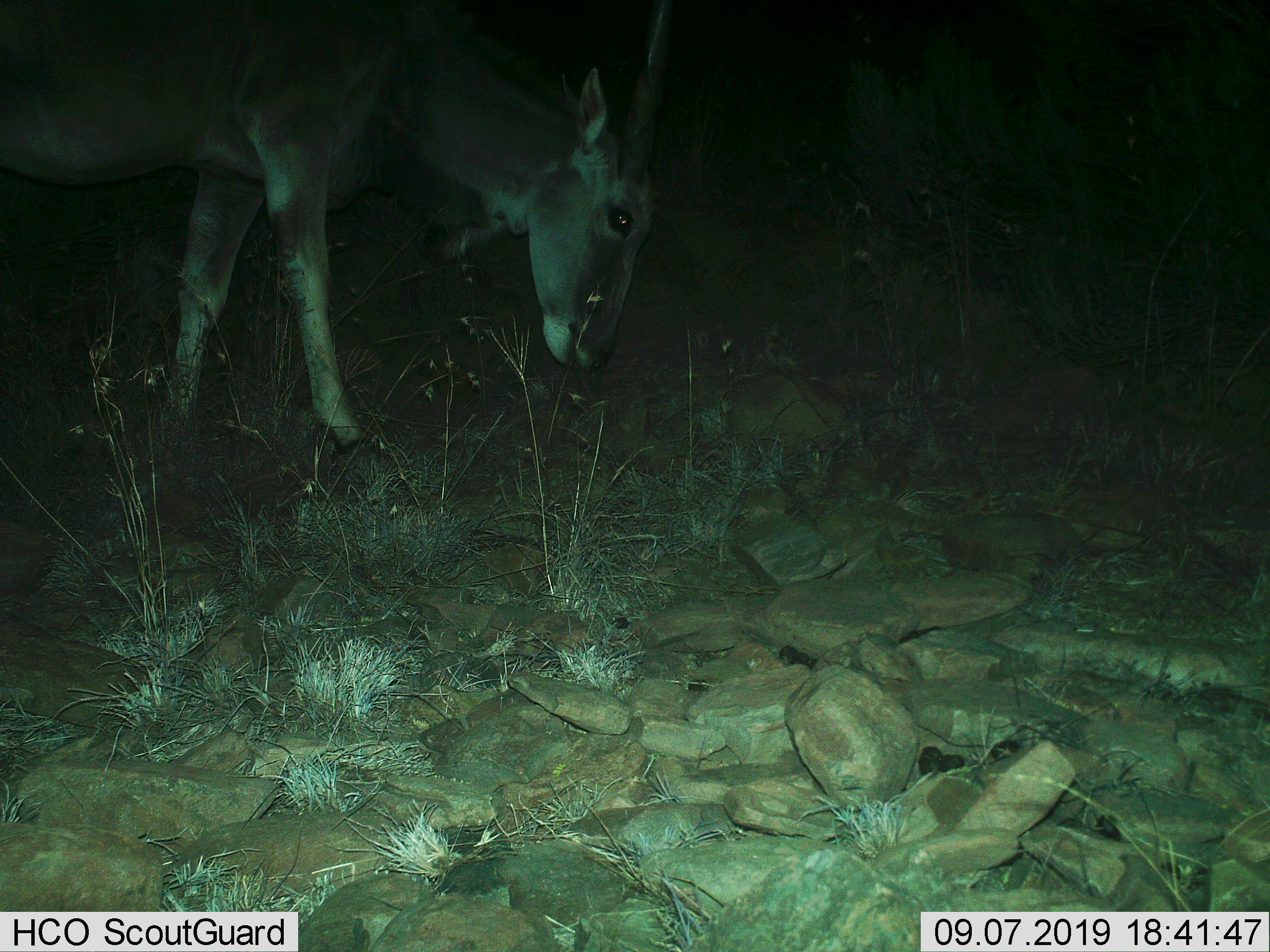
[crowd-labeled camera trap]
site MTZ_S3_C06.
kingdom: Animalia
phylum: Chordata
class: Mammalia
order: Artiodactyla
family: Bovidae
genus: Tragelaphus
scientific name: Tragelaphus oryx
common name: eland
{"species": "eland (Tragelaphus oryx)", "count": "1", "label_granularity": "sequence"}